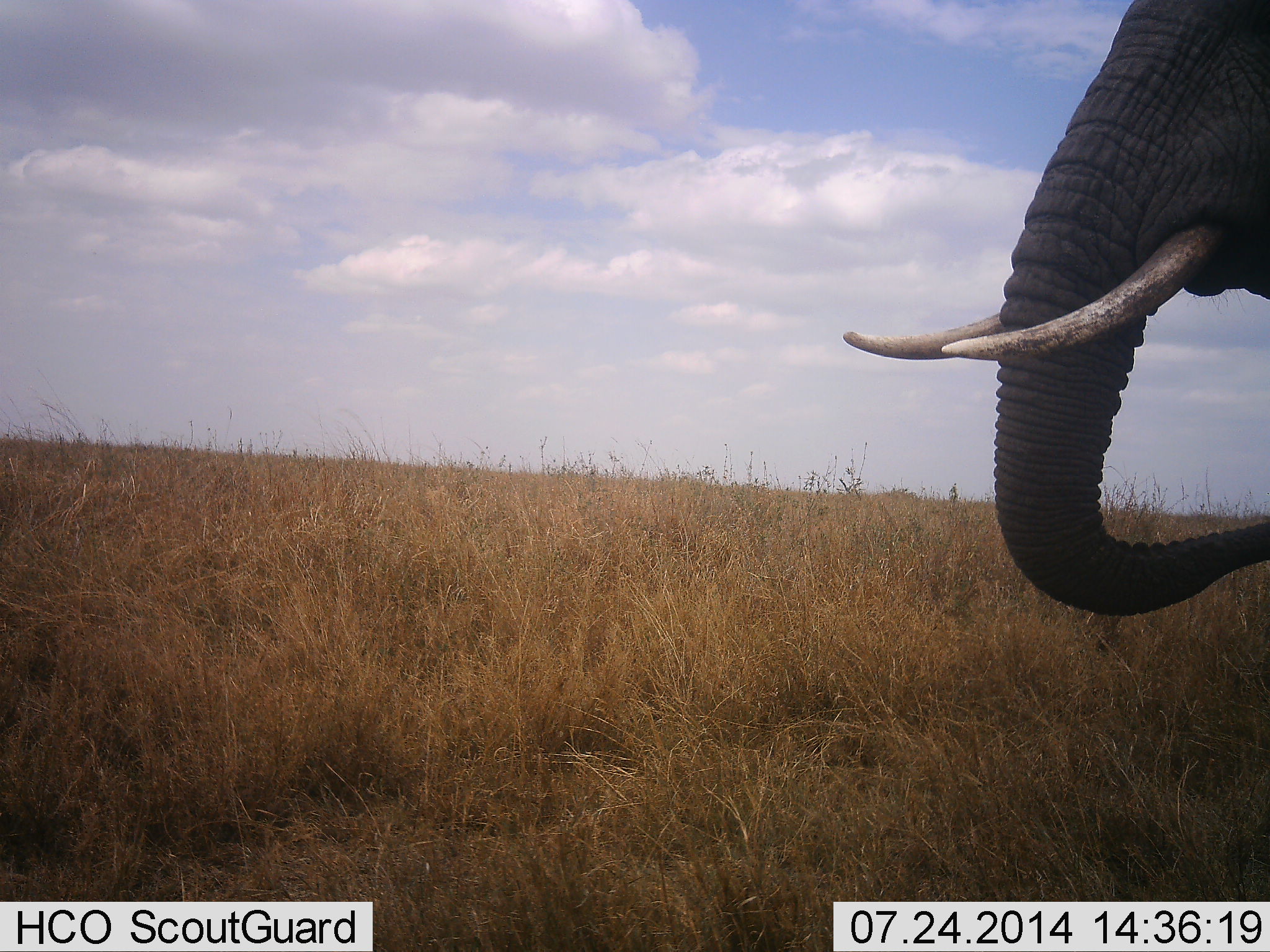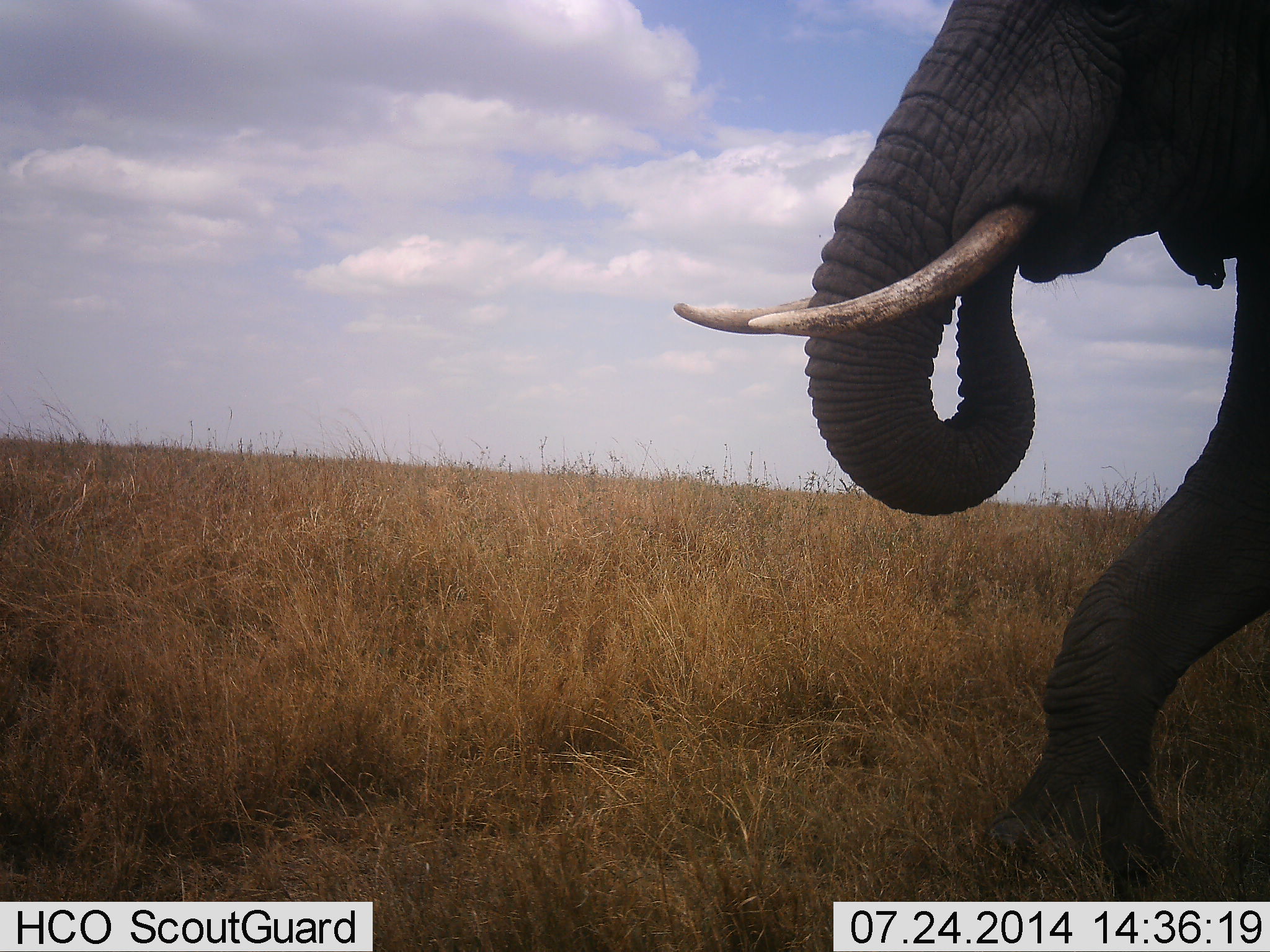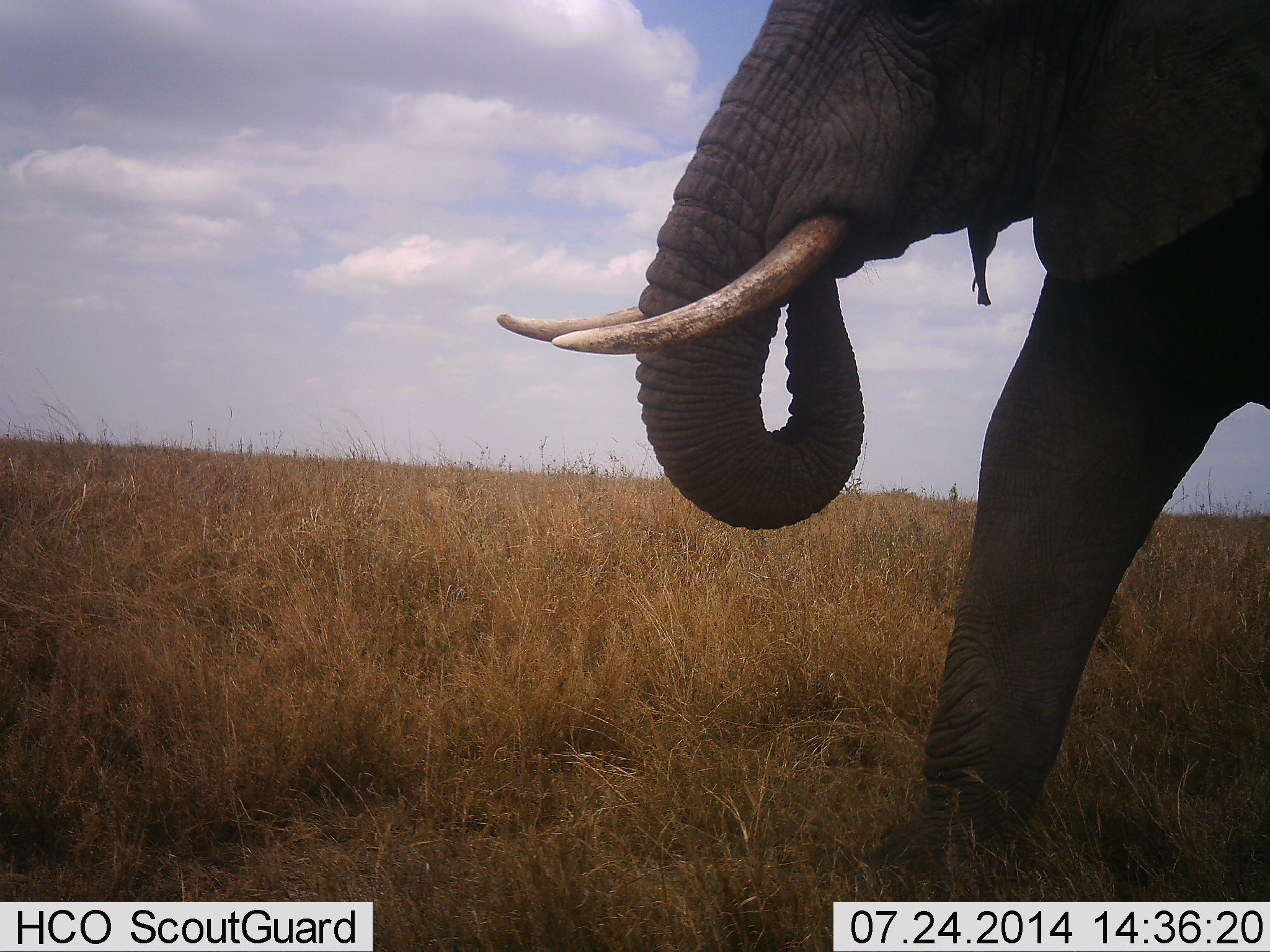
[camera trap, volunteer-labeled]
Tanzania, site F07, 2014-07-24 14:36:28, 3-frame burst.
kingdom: Animalia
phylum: Chordata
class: Mammalia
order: Proboscidea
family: Elephantidae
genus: Loxodonta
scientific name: Loxodonta africana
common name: african bush elephant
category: elephant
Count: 1.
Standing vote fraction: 0%.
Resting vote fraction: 0%.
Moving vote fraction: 100%.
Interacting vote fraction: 0%.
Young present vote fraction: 0%.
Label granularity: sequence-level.